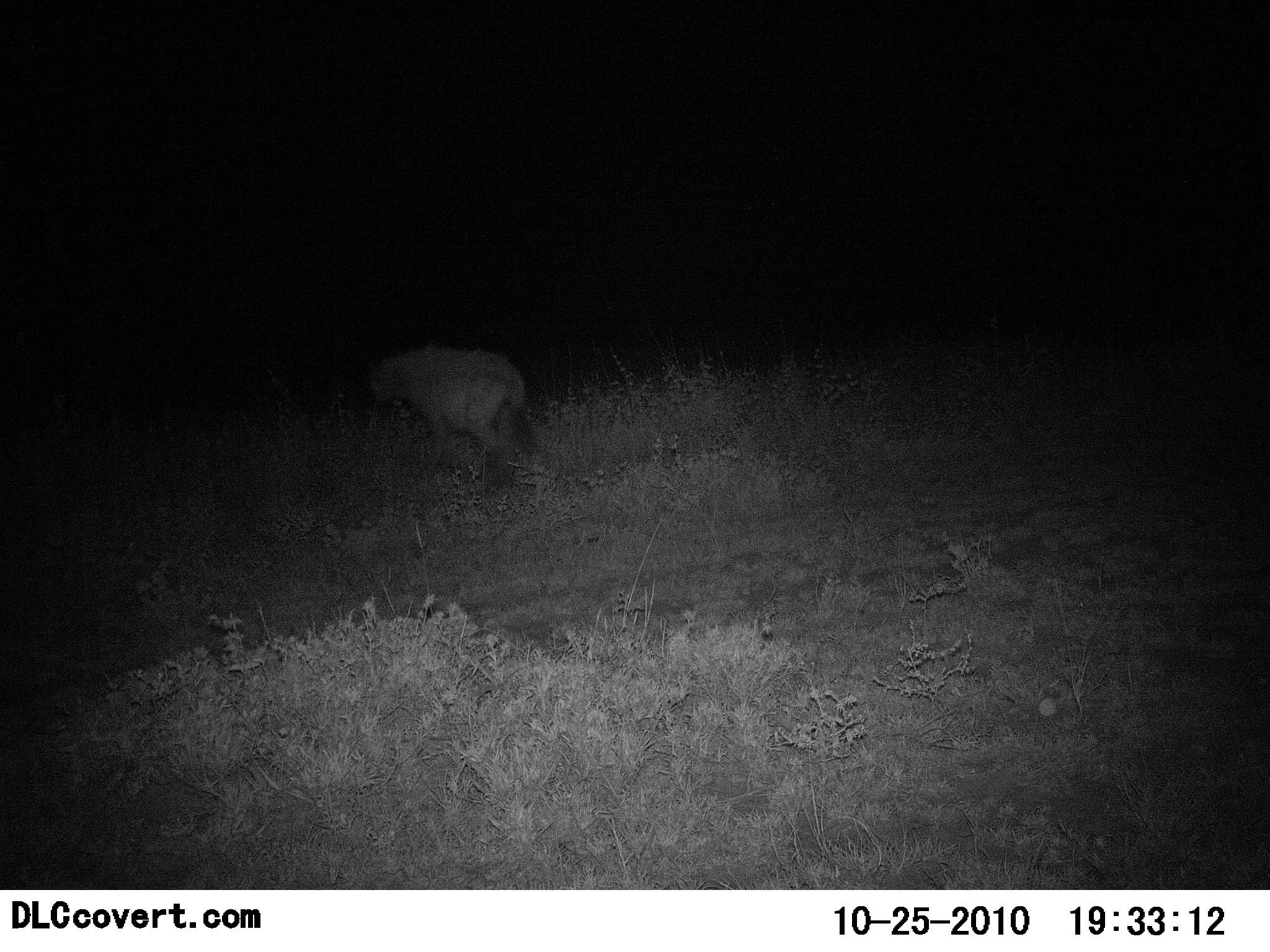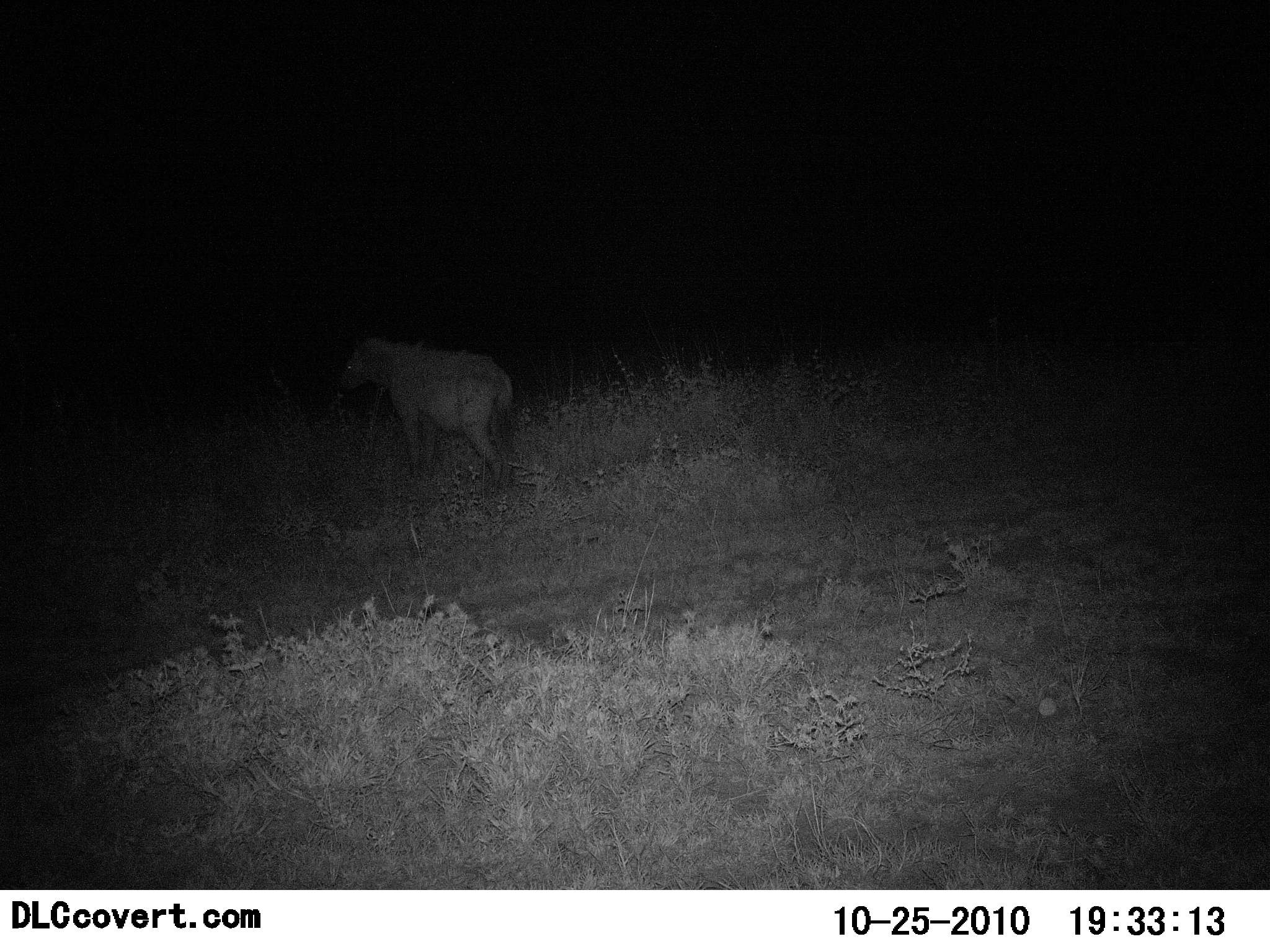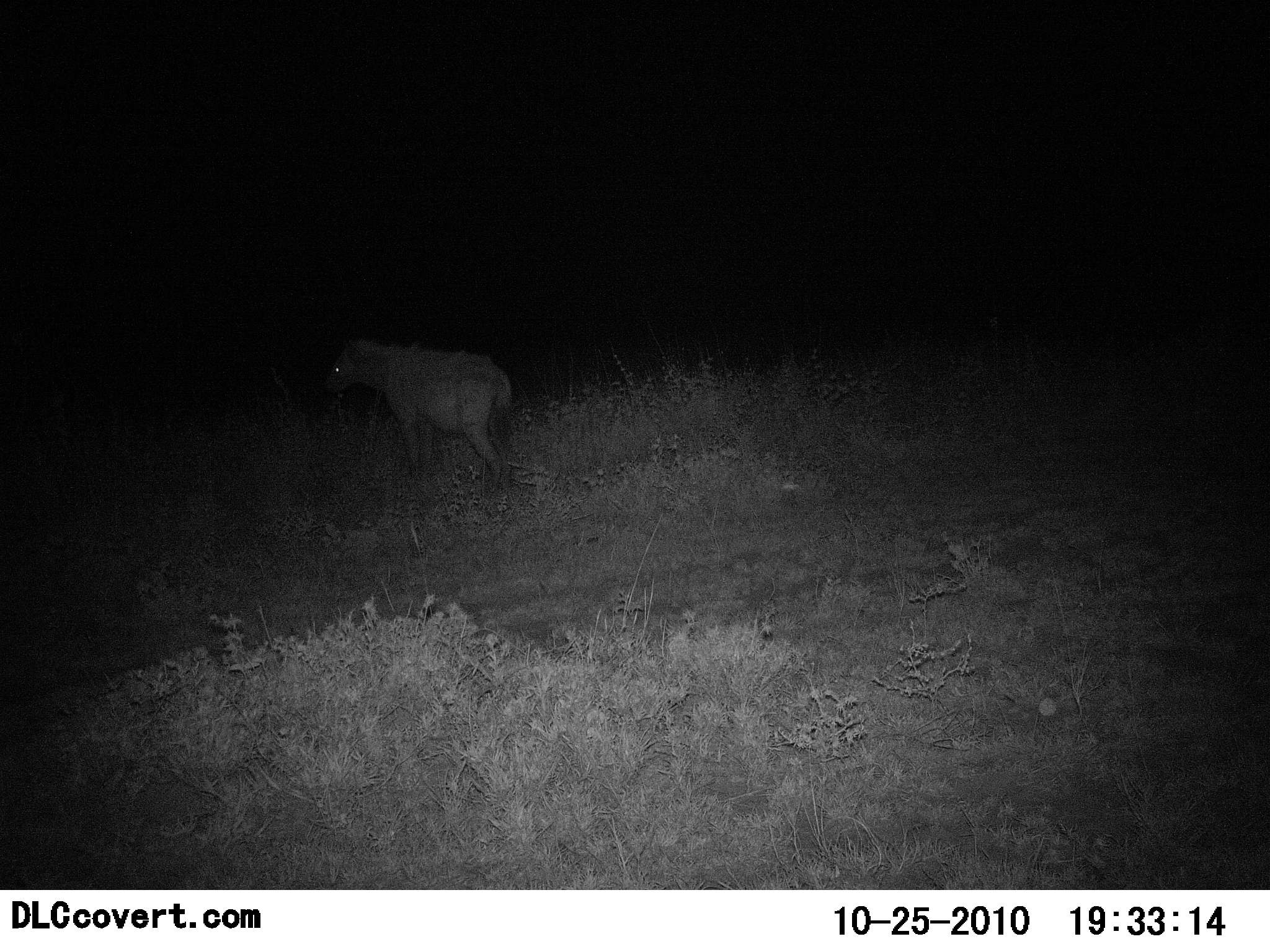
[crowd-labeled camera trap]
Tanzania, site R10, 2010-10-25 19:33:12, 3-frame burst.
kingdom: Animalia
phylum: Chordata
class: Mammalia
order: Carnivora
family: Hyaenidae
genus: Crocuta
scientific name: Crocuta crocuta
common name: spotted hyena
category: hyenaspotted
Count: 1.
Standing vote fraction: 88%.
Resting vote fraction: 6%.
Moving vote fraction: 12%.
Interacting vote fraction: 0%.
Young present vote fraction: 0%.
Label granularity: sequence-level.